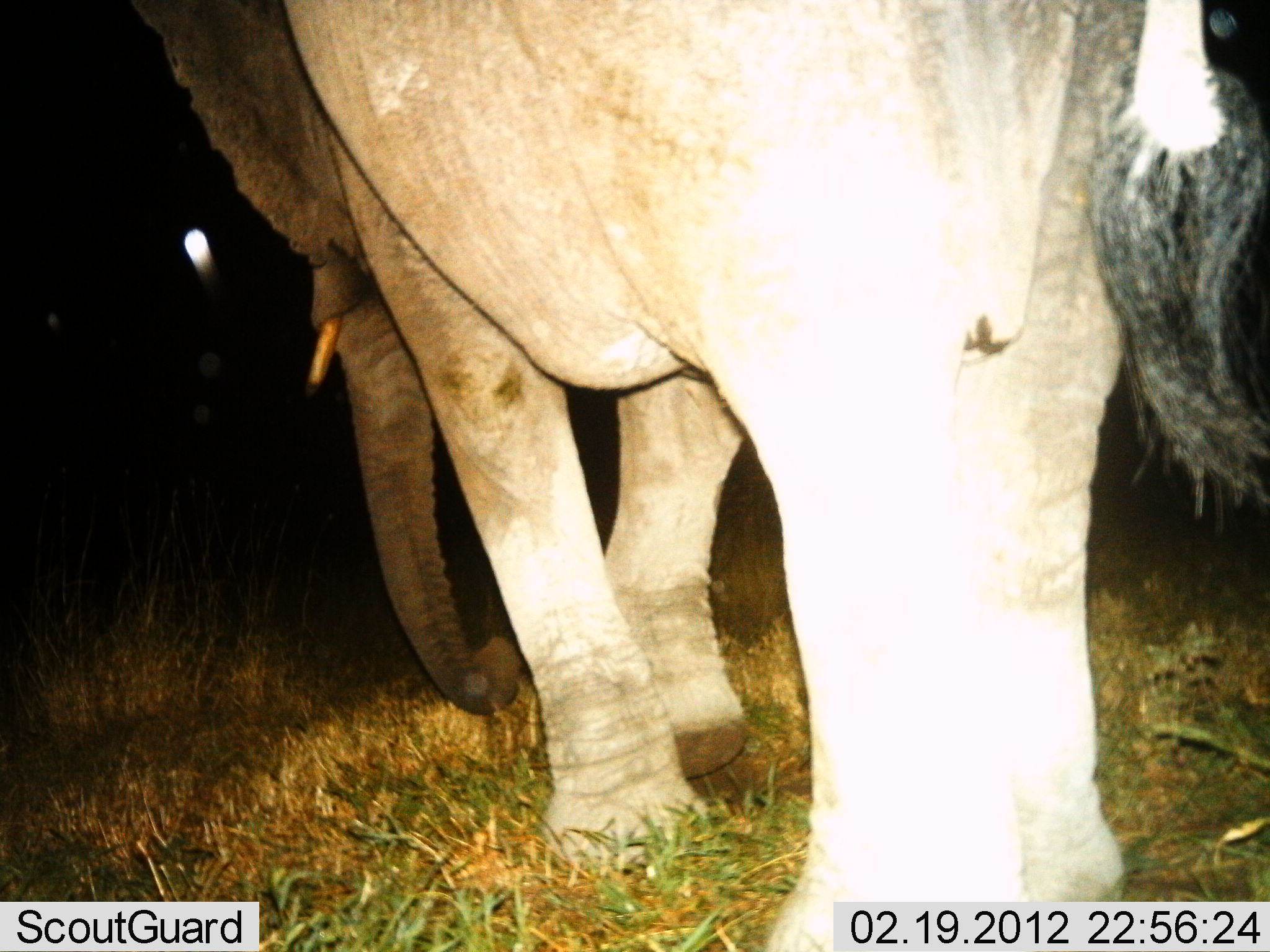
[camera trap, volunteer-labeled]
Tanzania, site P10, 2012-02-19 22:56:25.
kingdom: Animalia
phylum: Chordata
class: Mammalia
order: Proboscidea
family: Elephantidae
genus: Loxodonta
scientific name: Loxodonta africana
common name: african bush elephant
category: elephant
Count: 1.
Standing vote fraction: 38%.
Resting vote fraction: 6%.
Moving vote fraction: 62%.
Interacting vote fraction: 0%.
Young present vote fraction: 0%.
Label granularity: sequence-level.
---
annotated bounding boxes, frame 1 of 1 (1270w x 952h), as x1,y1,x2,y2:
animal: 130,0,1268,950